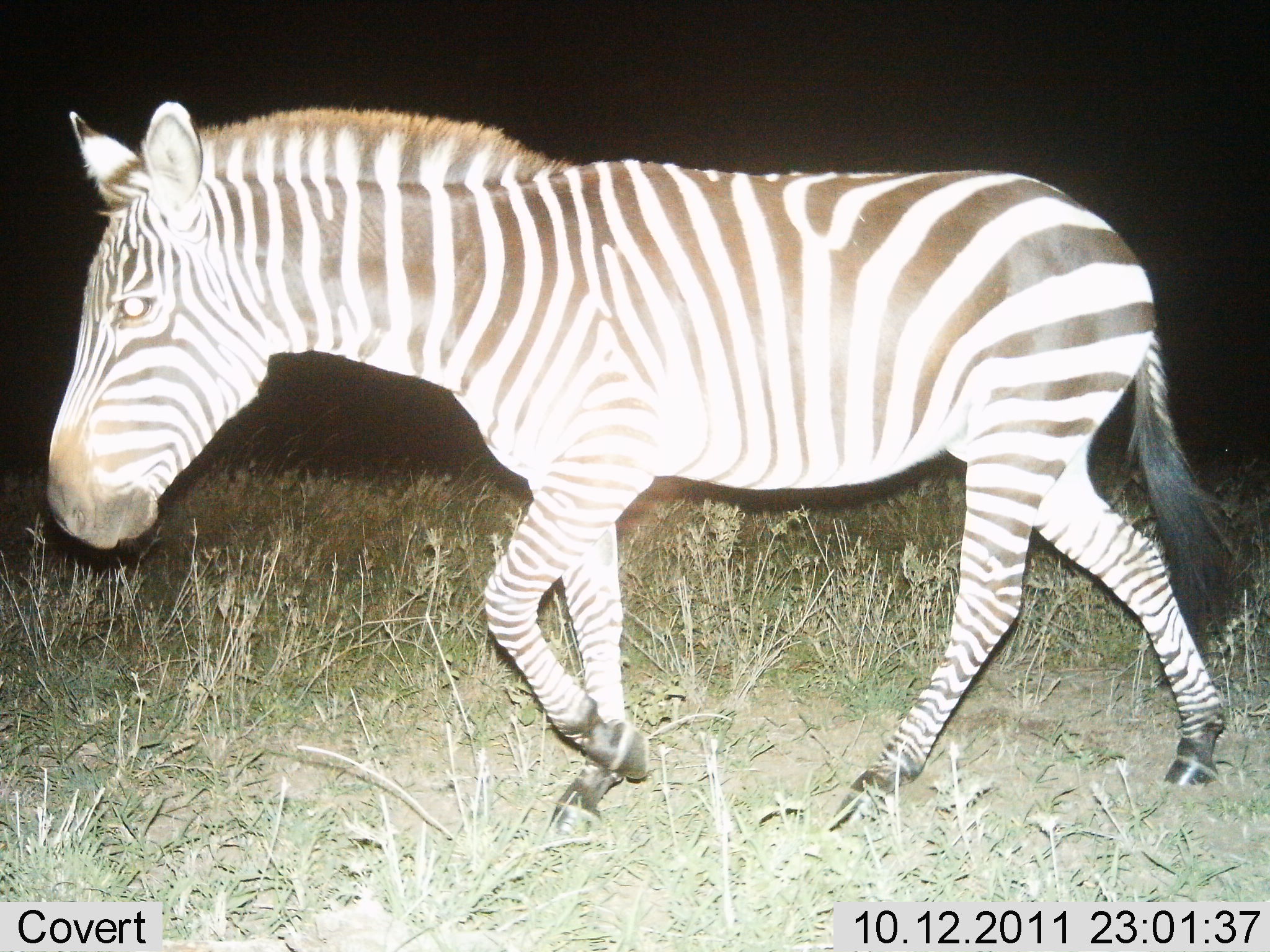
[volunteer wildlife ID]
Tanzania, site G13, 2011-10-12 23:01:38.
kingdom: Animalia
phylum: Chordata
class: Mammalia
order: Perissodactyla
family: Equidae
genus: Equus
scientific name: Equus quagga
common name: plains zebra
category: zebra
Zebra (plains zebra) (Equus quagga), count 1. Behavior (volunteer vote fractions): standing 0%, resting 0%, moving 100%, interacting 0%. Young present (vote fraction): 0%. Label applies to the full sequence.